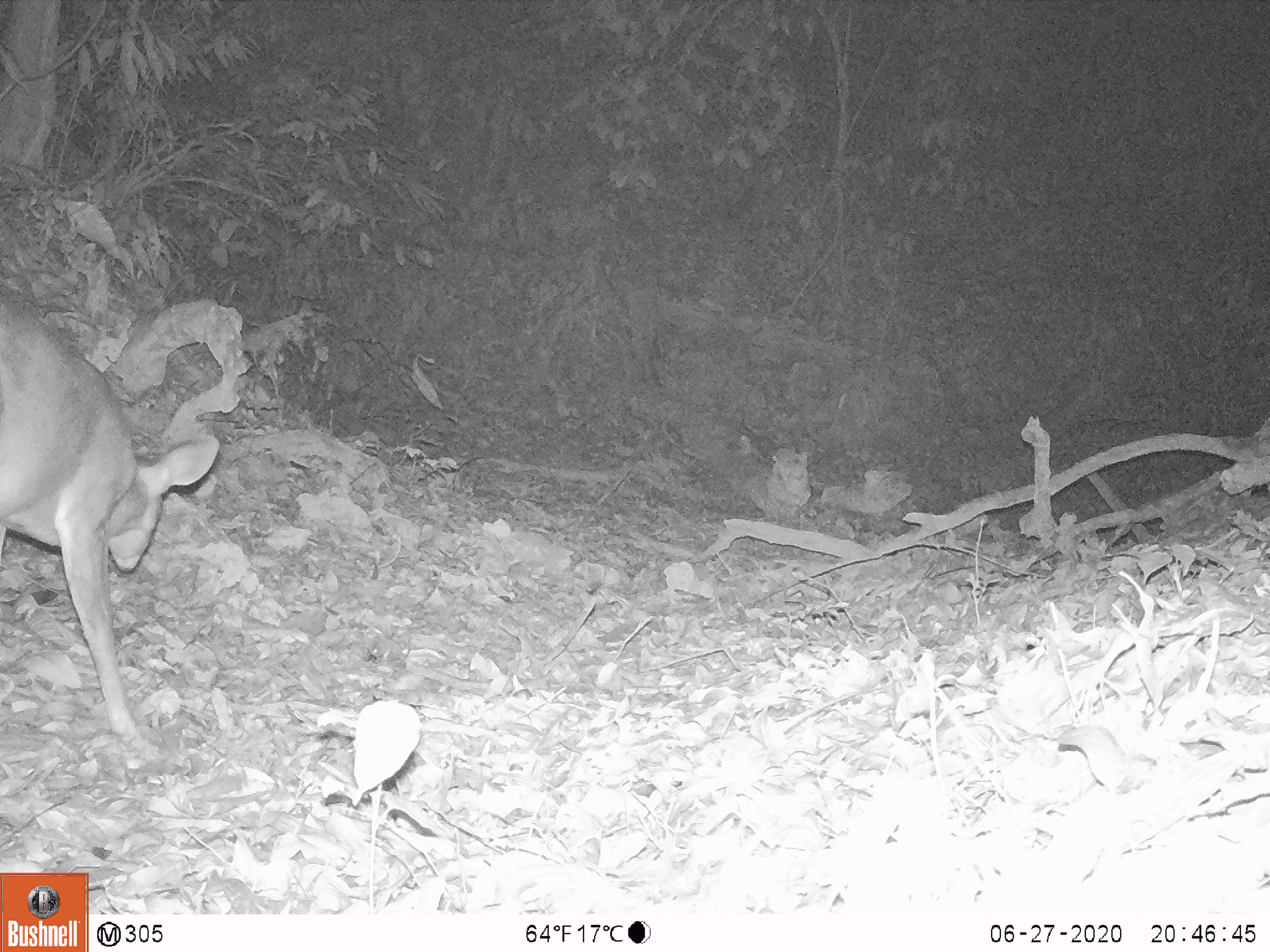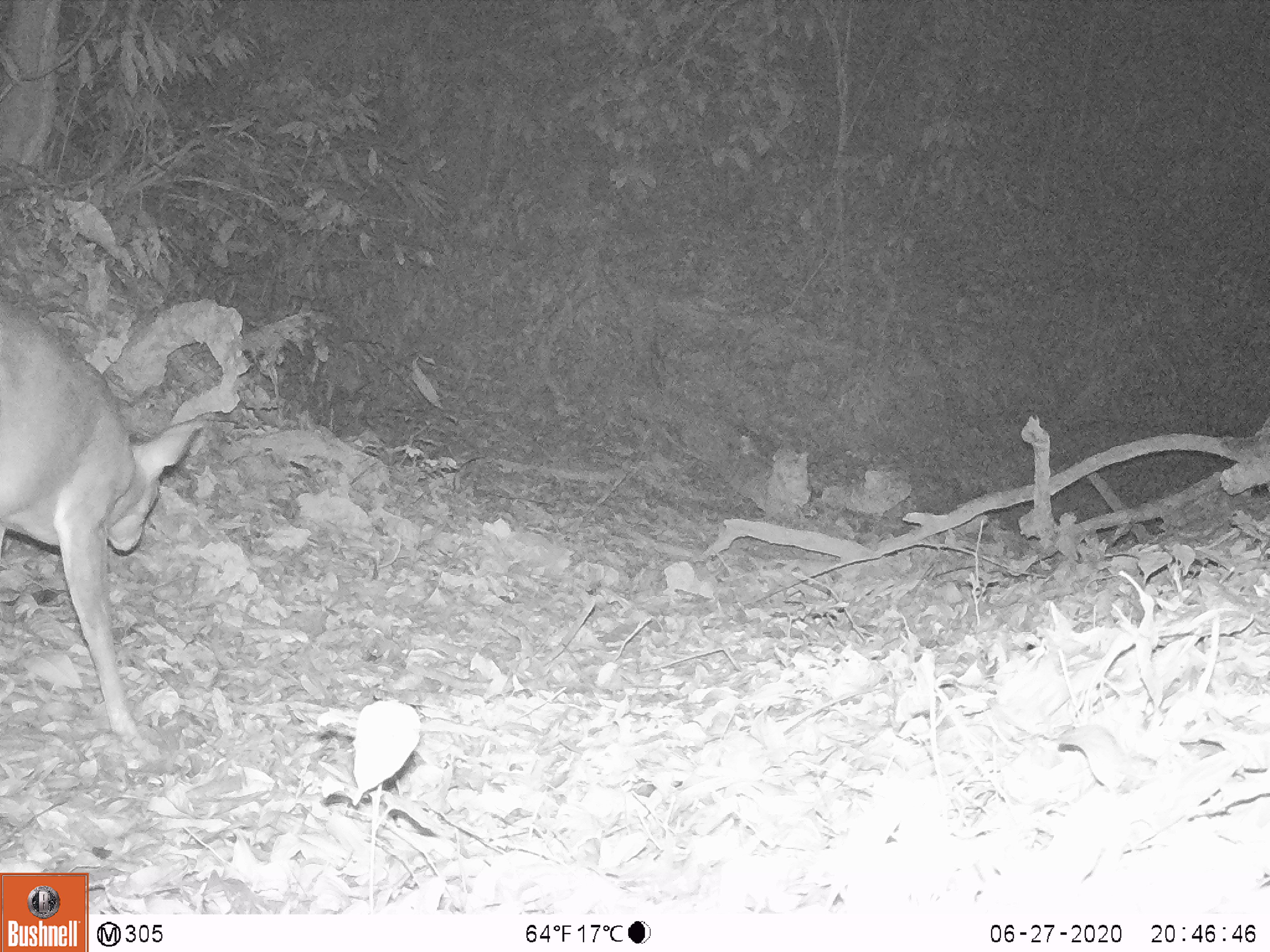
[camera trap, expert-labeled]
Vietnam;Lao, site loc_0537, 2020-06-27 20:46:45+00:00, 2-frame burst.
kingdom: Animalia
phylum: Chordata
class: Mammalia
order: Artiodactyla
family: Cervidae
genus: Muntiacus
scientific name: Muntiacus vuquangensis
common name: large-antlered muntjac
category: large antlered muntjac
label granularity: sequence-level